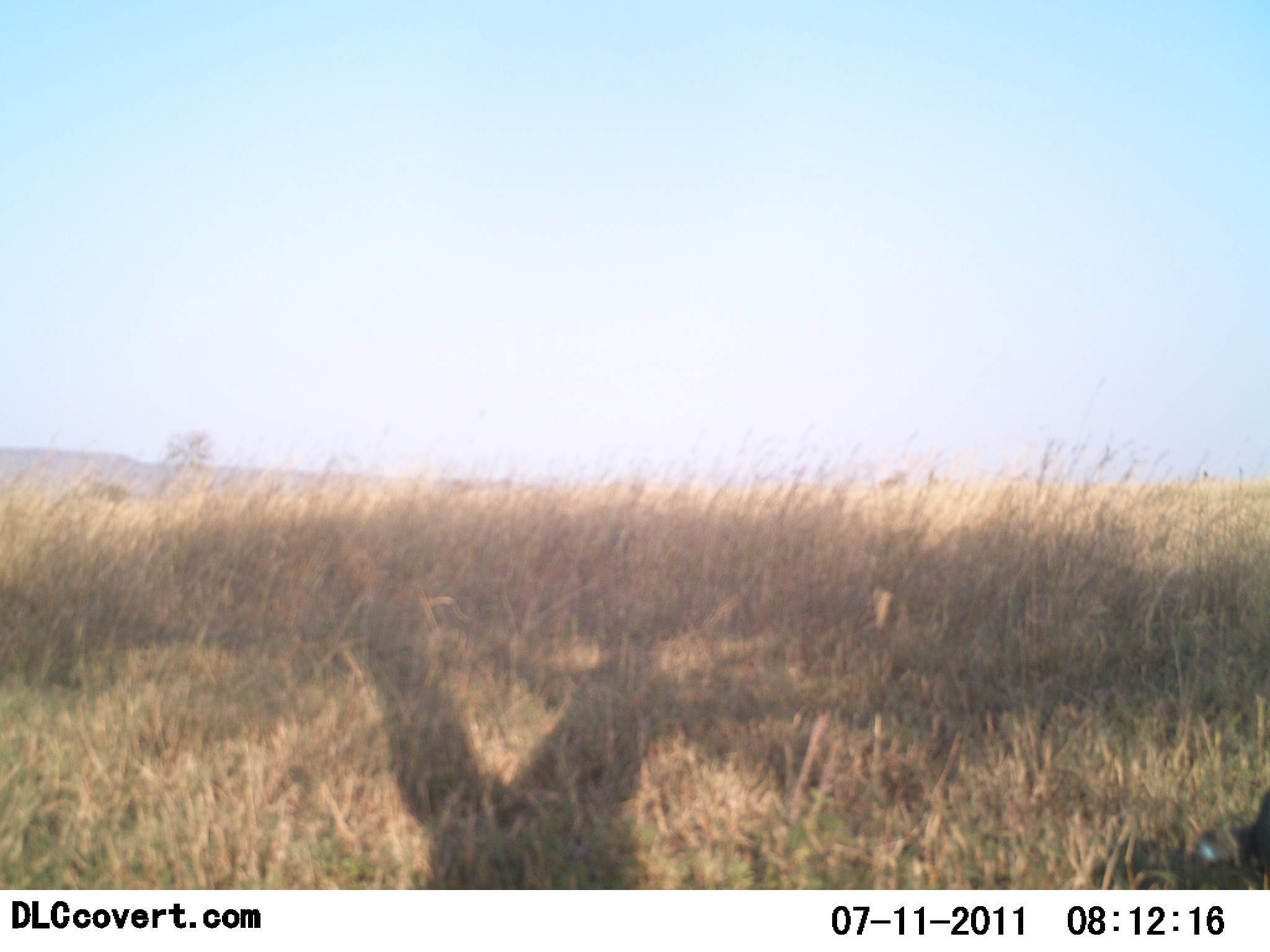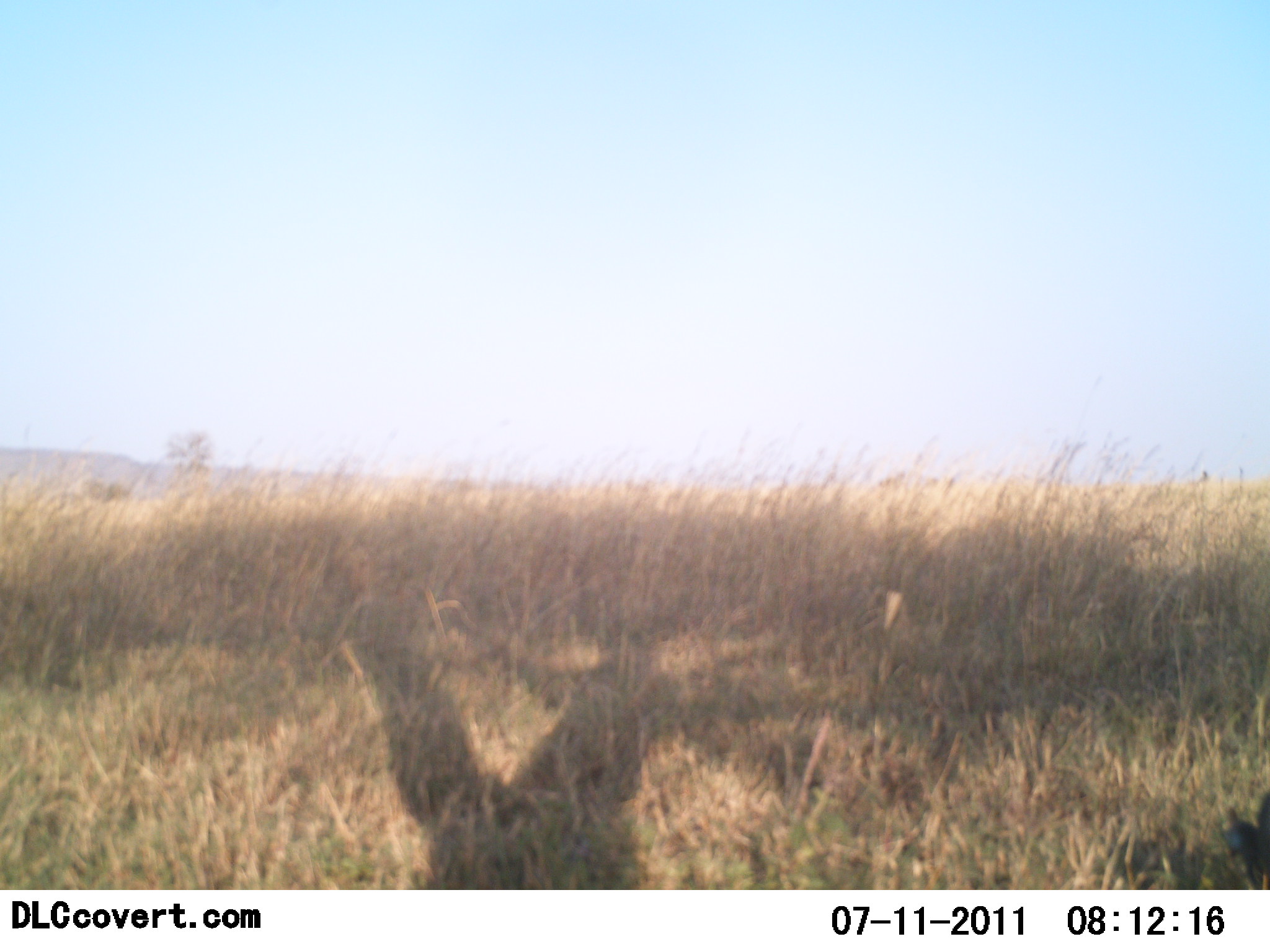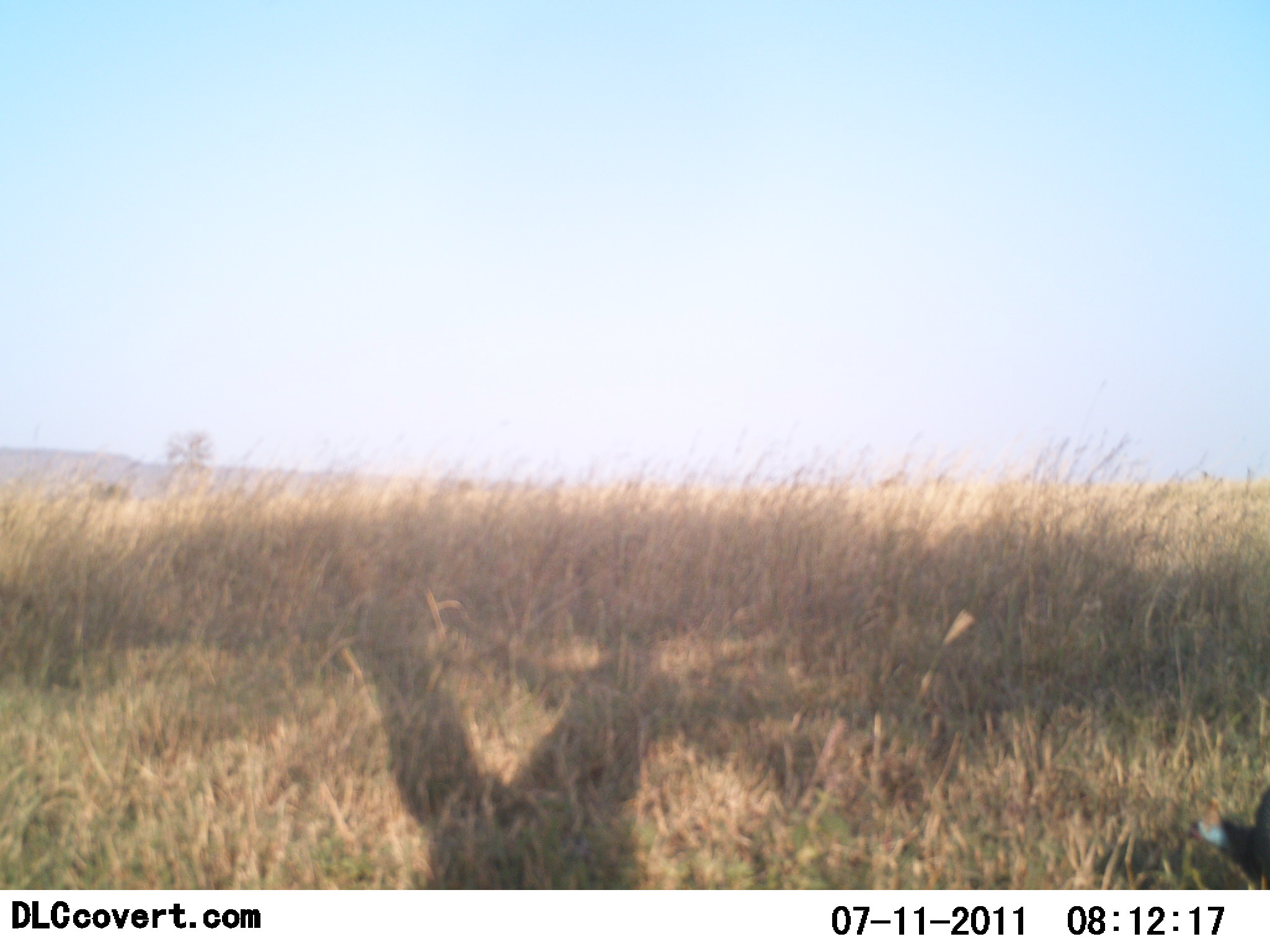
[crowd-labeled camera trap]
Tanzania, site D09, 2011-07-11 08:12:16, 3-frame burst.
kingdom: Animalia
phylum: Chordata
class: Aves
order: Galliformes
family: Numididae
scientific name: Numididae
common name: guinea fowl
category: guineafowl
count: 1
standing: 56%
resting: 0%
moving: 11%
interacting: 0%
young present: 0%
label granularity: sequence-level